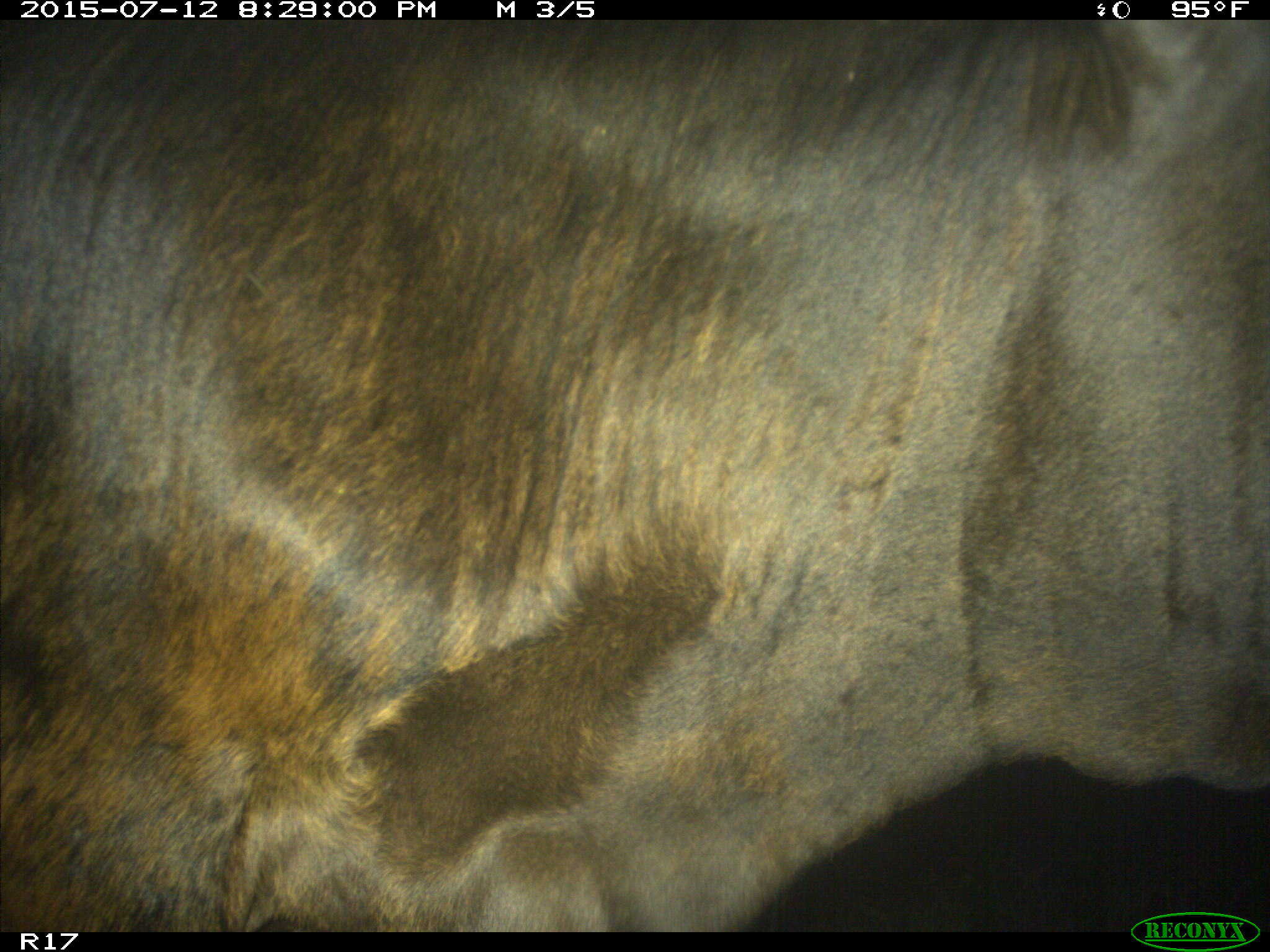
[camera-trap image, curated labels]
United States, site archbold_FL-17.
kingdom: Animalia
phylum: Chordata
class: Mammalia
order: Artiodactyla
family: Bovidae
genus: Bos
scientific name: Bos taurus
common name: domestic cow